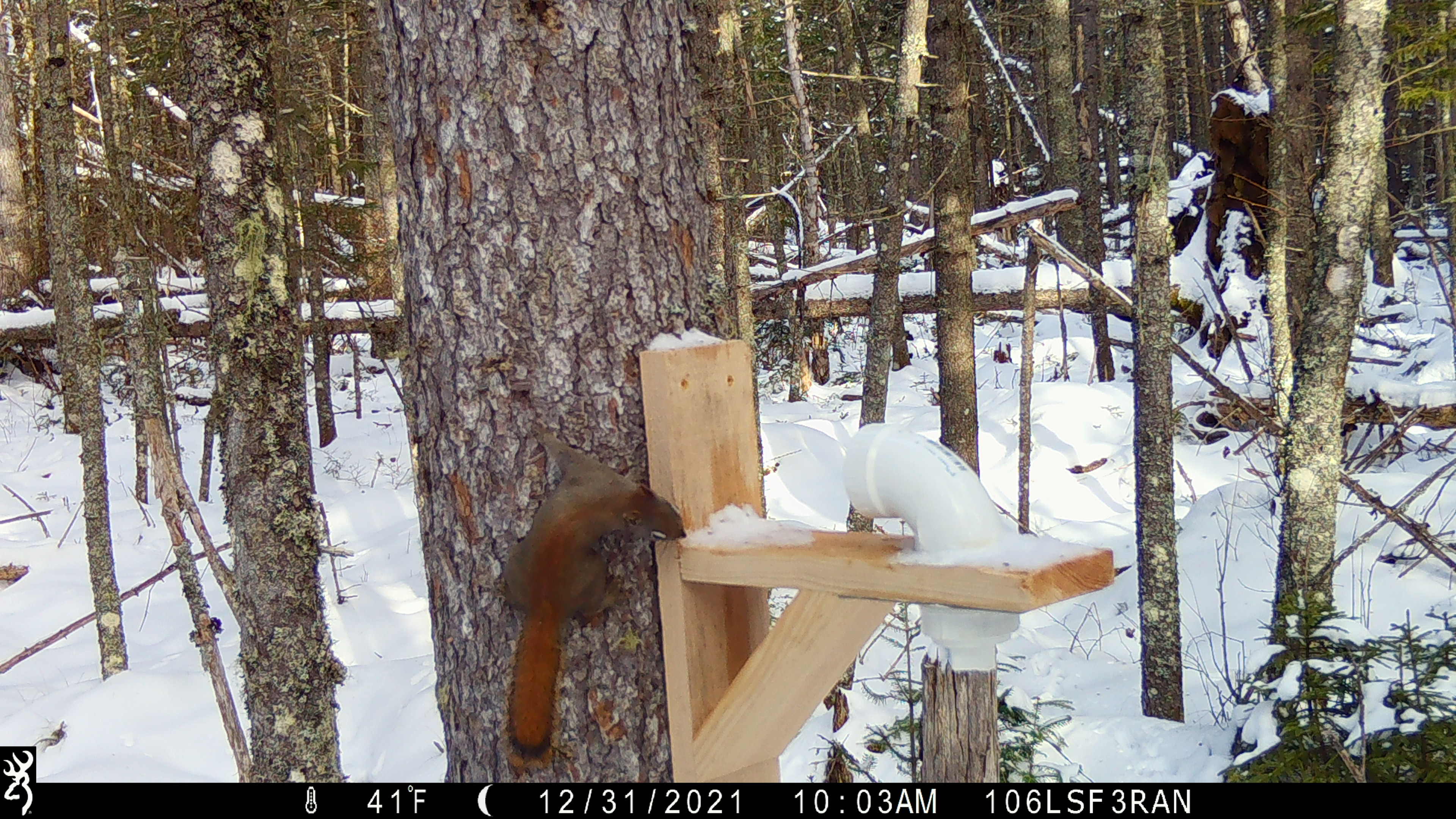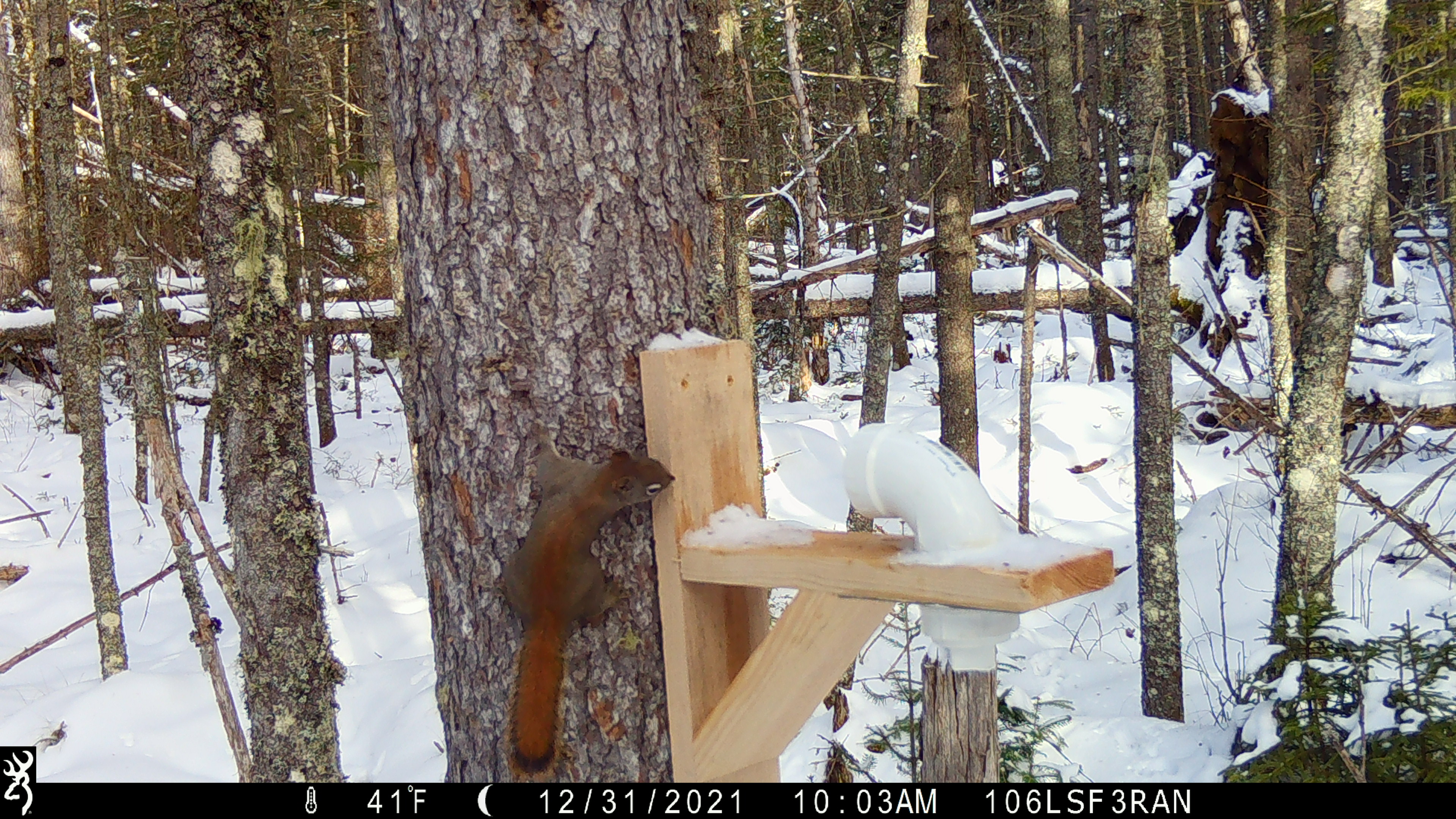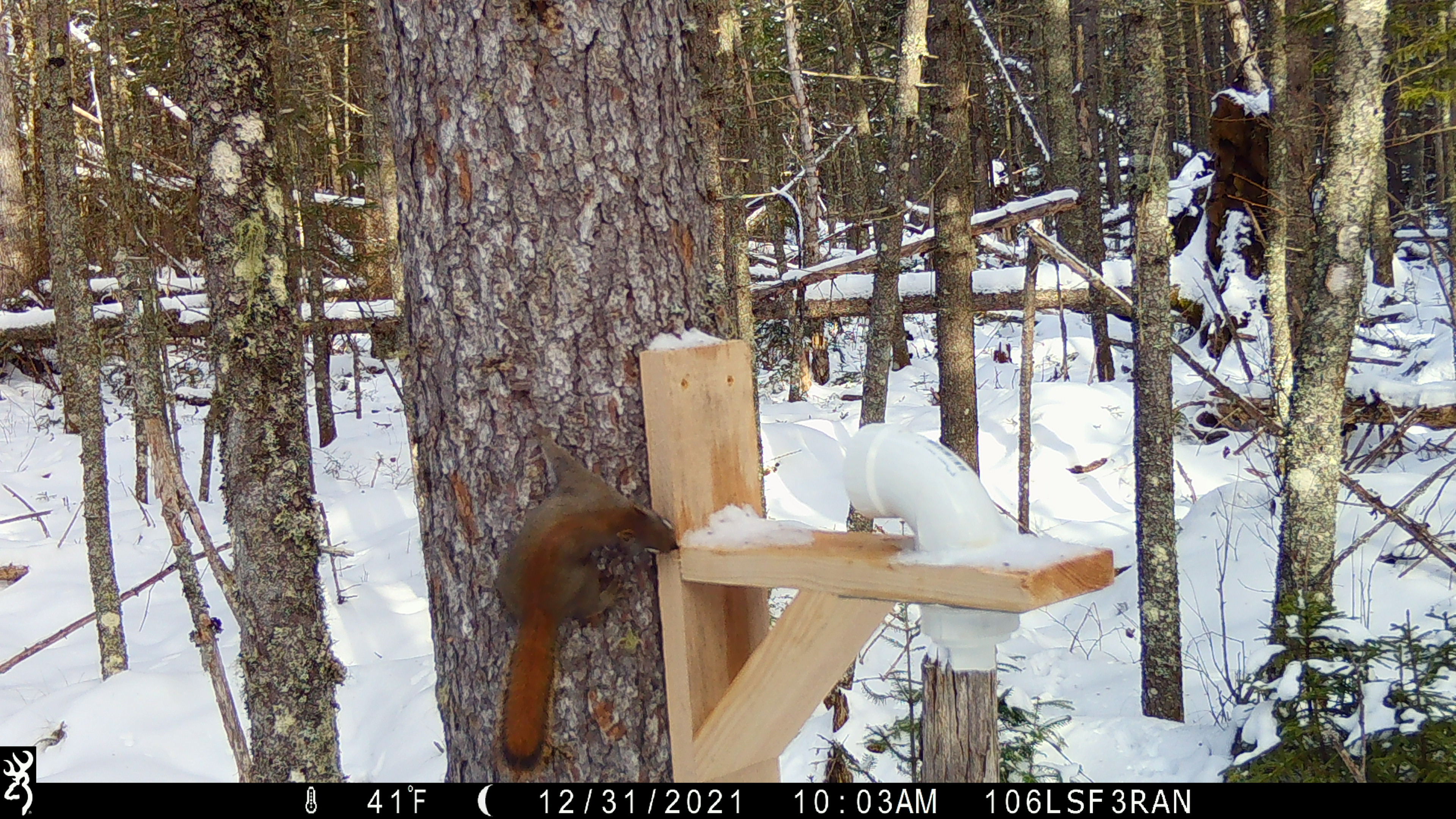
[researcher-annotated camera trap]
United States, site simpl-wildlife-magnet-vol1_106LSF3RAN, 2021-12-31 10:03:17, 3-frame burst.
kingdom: Animalia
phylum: Chordata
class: Mammalia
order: Rodentia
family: Sciuridae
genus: Tamiasciurus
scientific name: Tamiasciurus hudsonicus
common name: red squirrel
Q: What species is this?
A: Red squirrel (Tamiasciurus hudsonicus).